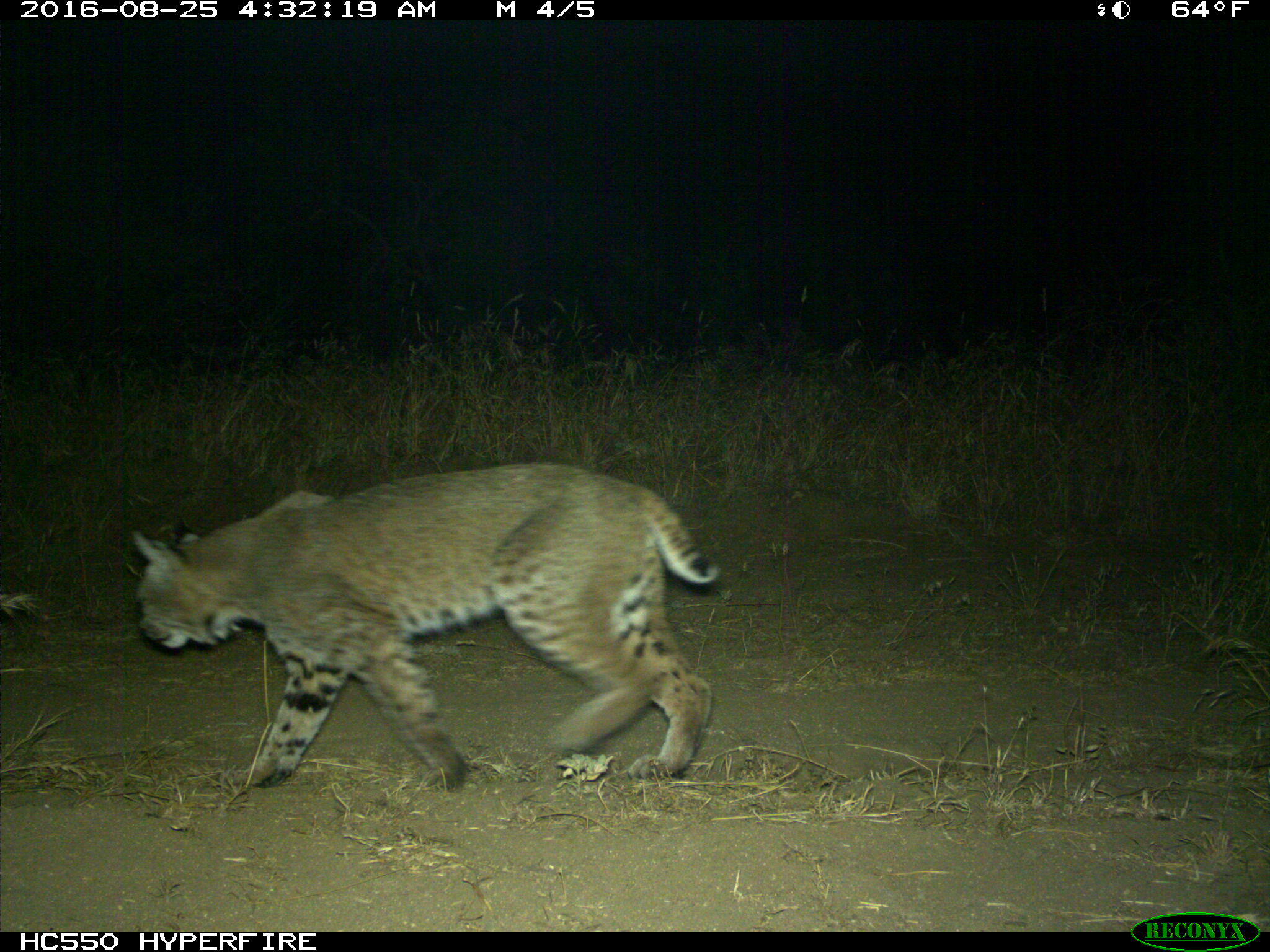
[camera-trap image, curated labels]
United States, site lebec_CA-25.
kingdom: Animalia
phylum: Chordata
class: Mammalia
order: Carnivora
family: Felidae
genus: Lynx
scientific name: Lynx rufus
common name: bobcat